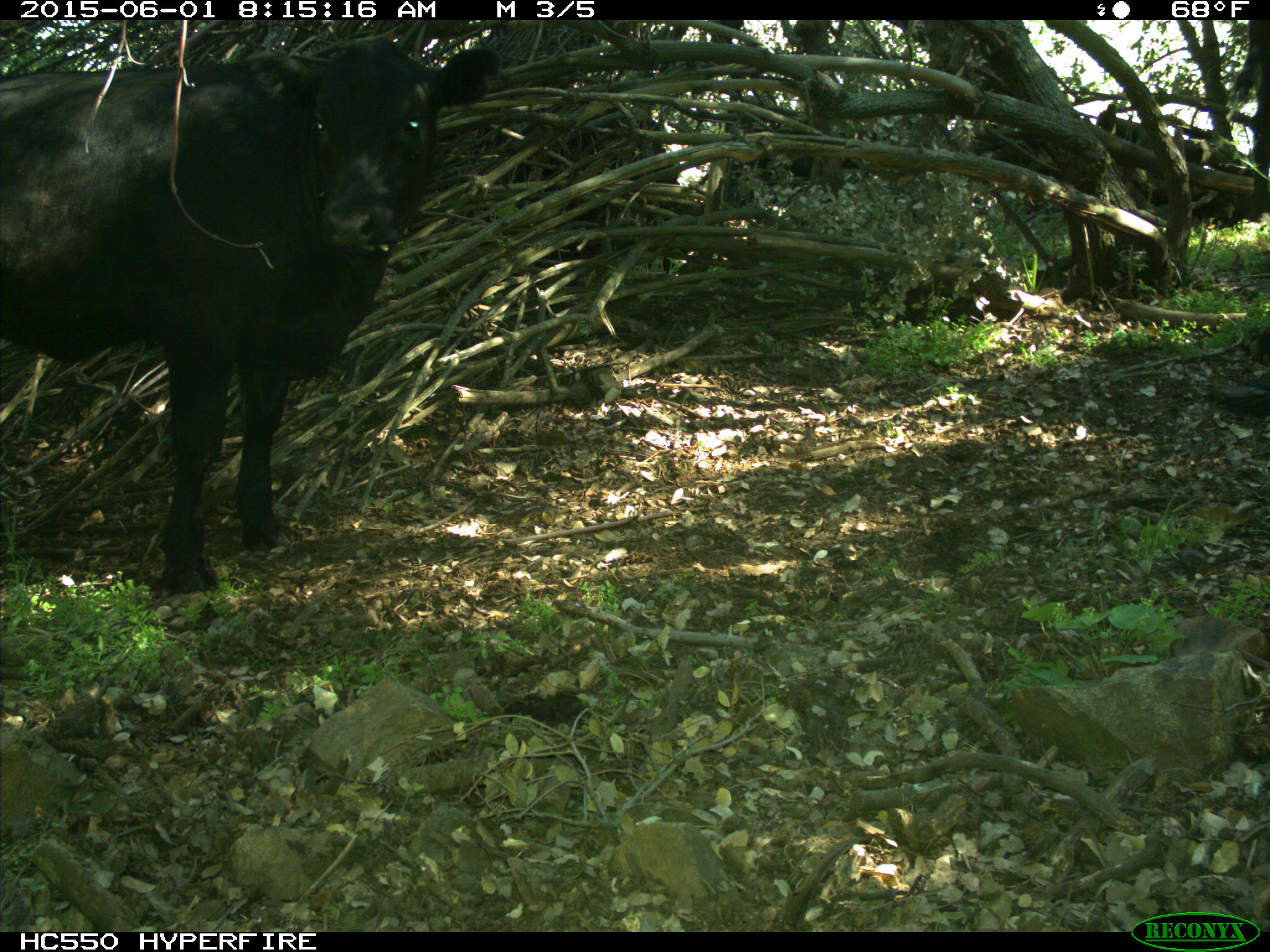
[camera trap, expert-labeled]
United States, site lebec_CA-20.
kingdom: Animalia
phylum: Chordata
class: Mammalia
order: Artiodactyla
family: Bovidae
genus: Bos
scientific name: Bos taurus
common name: domestic cow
Bos taurus (domestic cow).